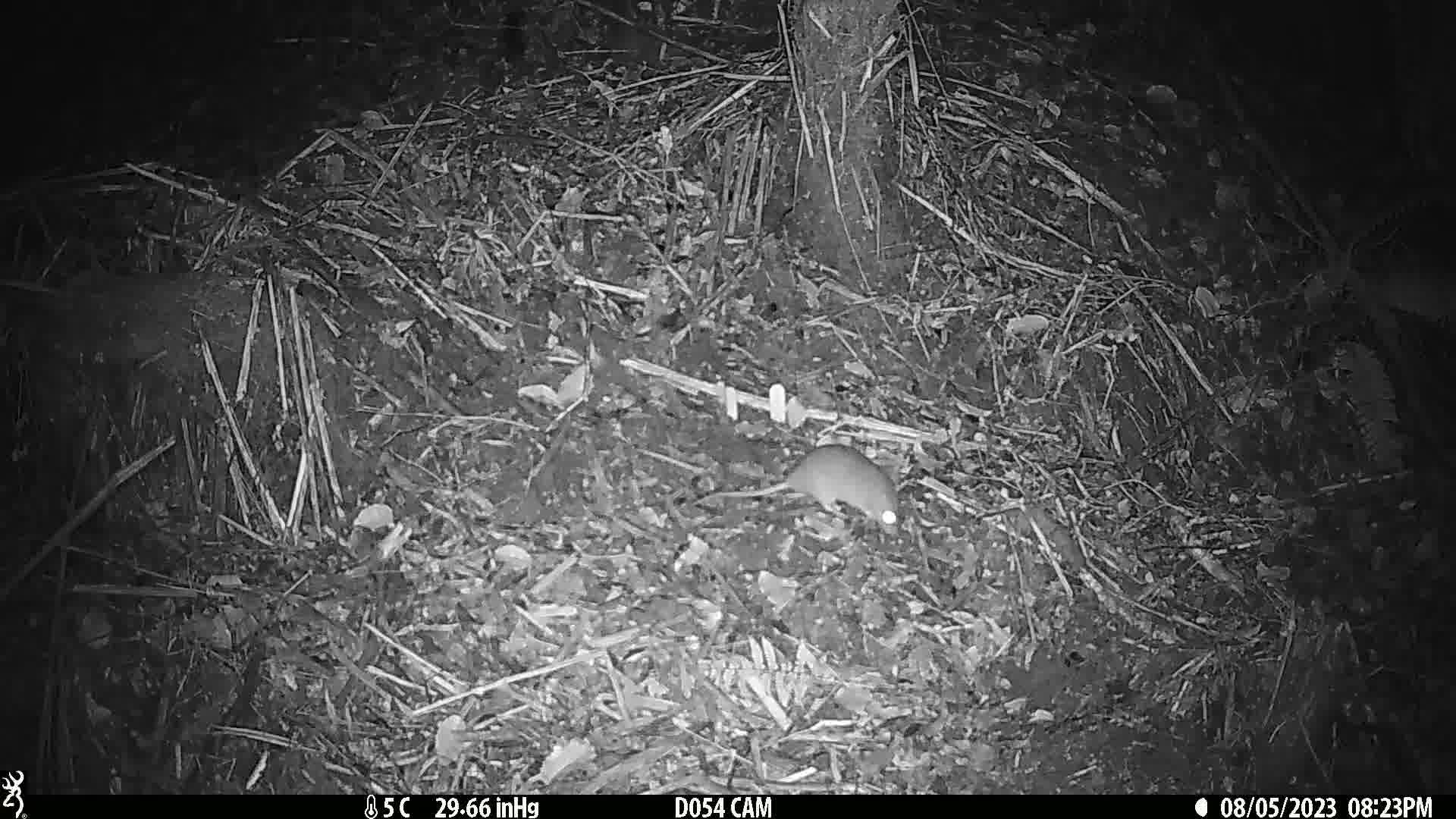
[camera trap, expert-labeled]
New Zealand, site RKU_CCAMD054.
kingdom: Animalia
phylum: Chordata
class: Mammalia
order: Rodentia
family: Muridae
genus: Rattus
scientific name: Rattus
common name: rat